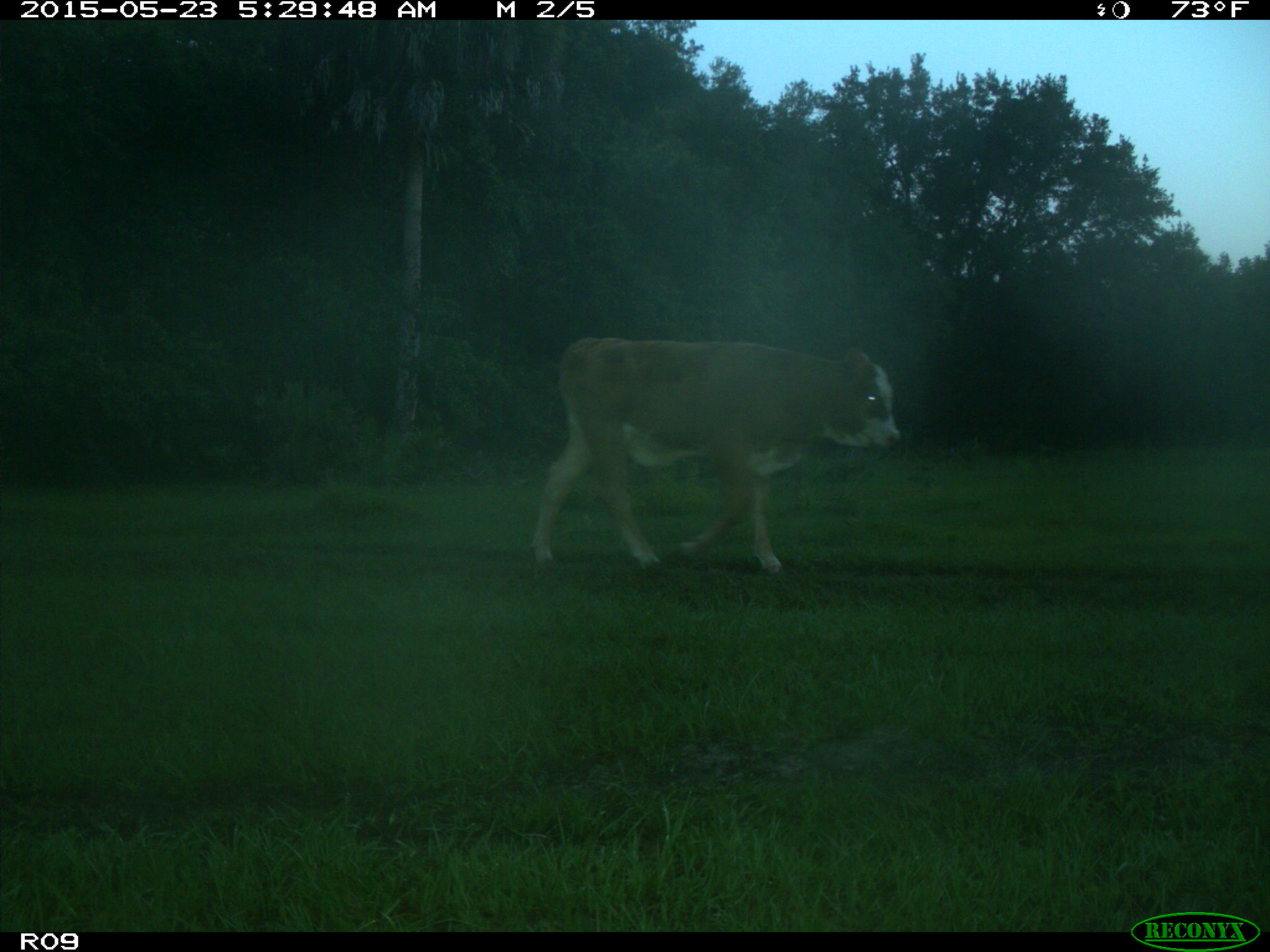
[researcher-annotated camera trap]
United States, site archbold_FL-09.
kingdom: Animalia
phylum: Chordata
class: Mammalia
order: Artiodactyla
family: Bovidae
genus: Bos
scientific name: Bos taurus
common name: domestic cow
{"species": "Bos taurus (domestic cow)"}